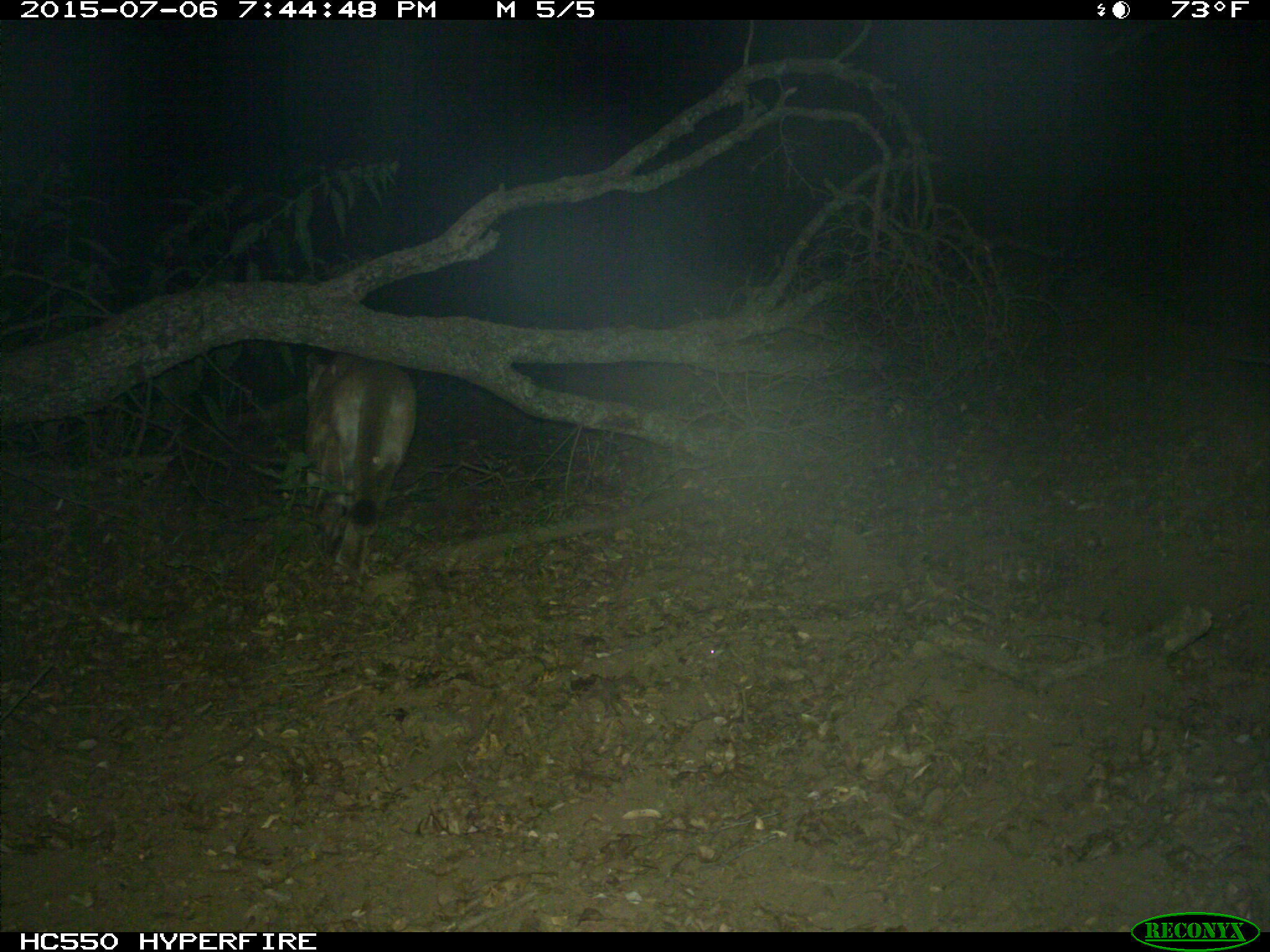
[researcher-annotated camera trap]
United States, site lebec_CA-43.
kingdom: Animalia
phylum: Chordata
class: Mammalia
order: Carnivora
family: Felidae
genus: Puma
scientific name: Puma concolor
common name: mountain lion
Puma concolor (mountain lion).